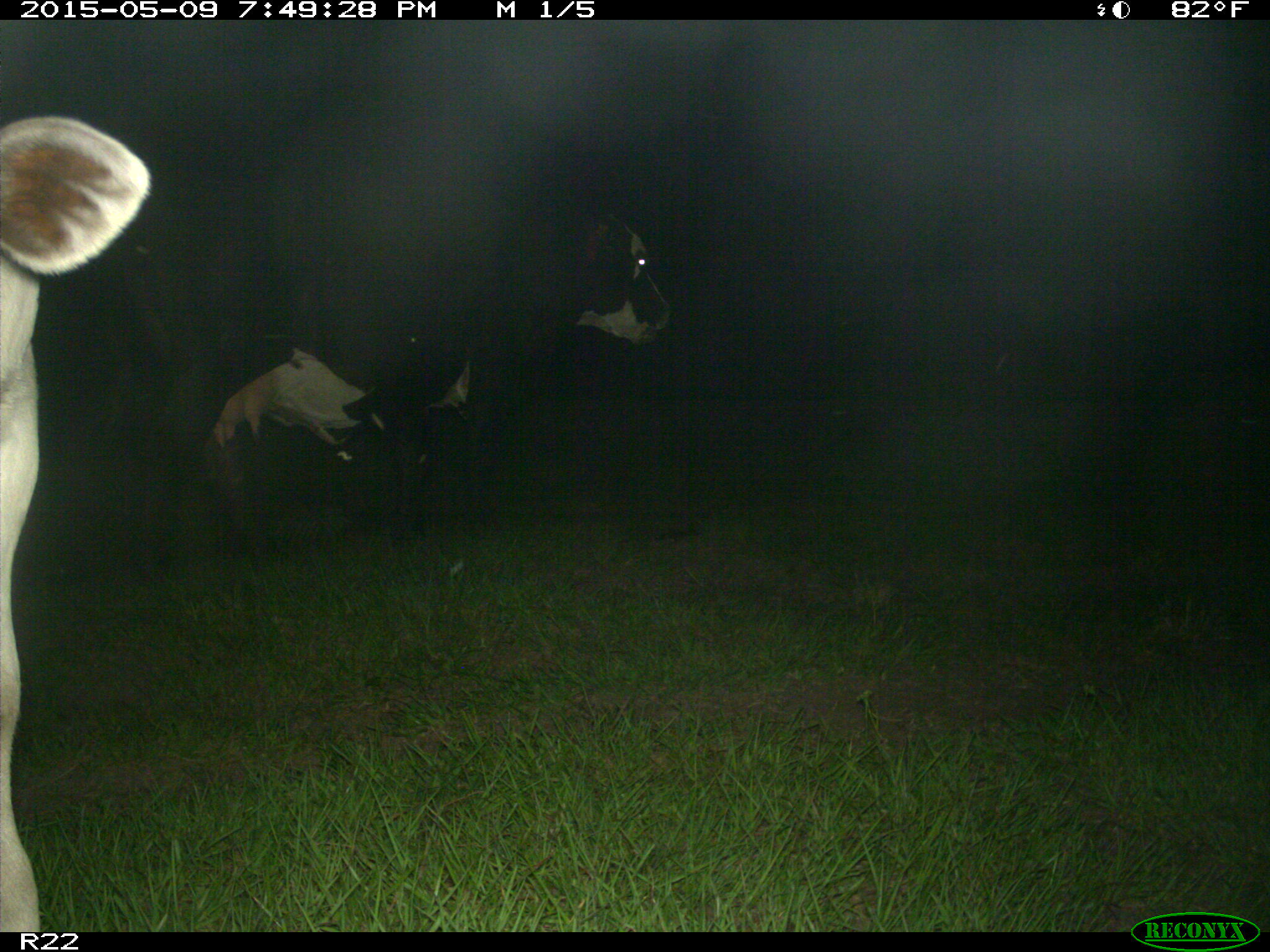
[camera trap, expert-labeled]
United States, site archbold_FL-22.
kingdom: Animalia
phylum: Chordata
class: Mammalia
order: Artiodactyla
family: Bovidae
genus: Bos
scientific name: Bos taurus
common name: domestic cow